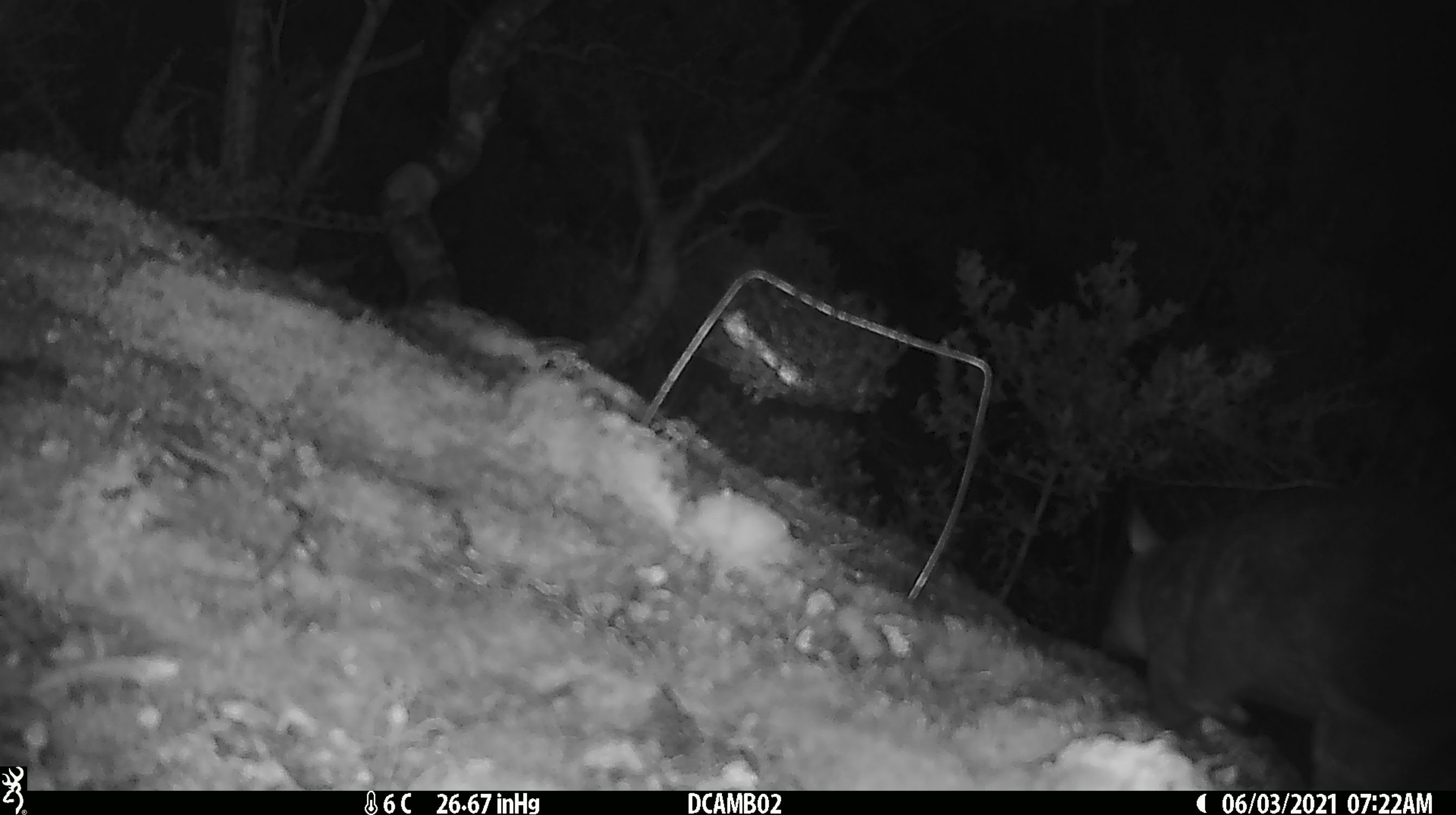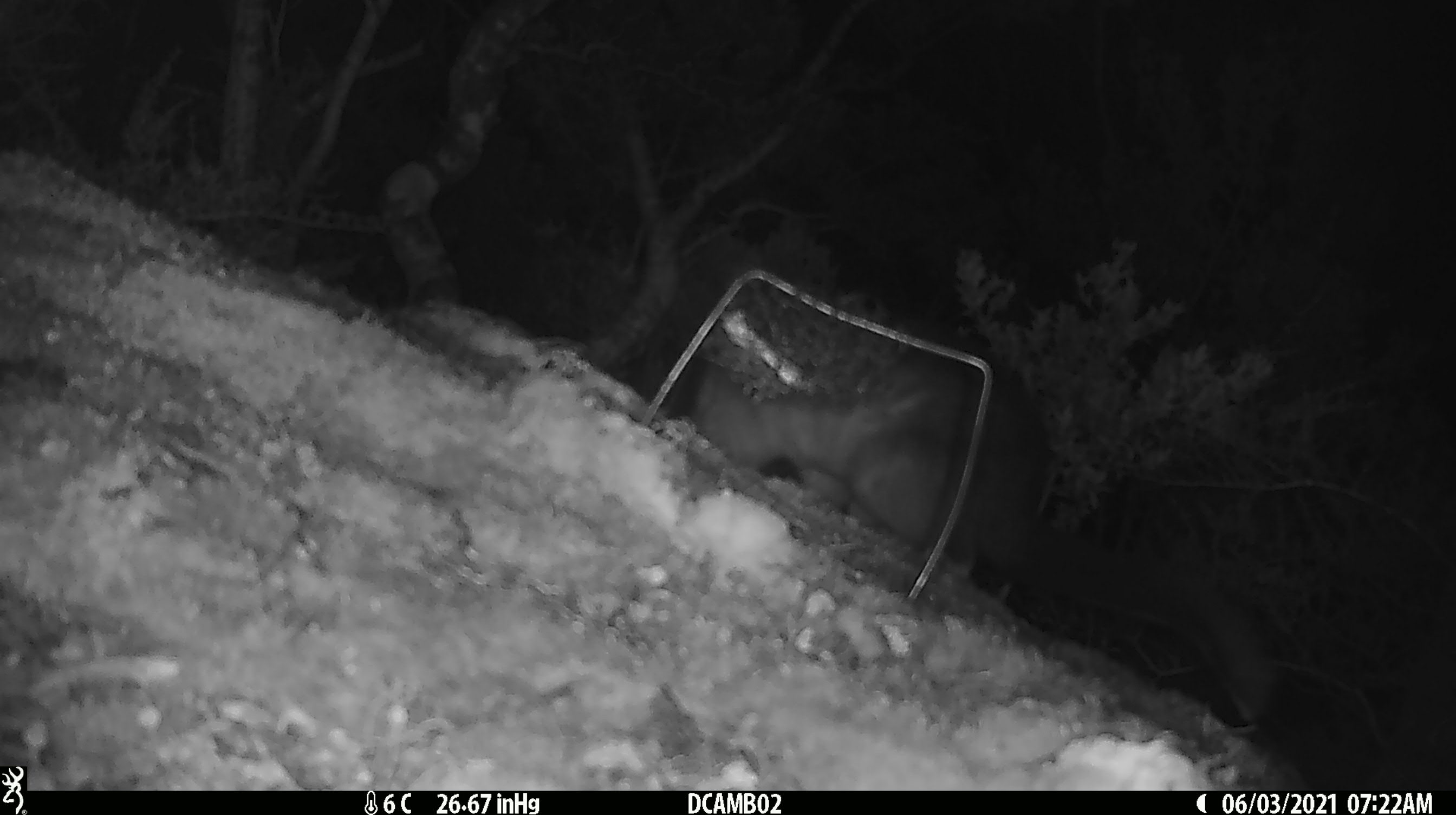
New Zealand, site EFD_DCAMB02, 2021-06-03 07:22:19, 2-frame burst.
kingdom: Animalia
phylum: Chordata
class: Mammalia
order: Diprotodontia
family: Phalangeridae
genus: Trichosurus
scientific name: Trichosurus vulpecula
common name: common brushtail possum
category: possum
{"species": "possum (common brushtail possum) (Trichosurus vulpecula)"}